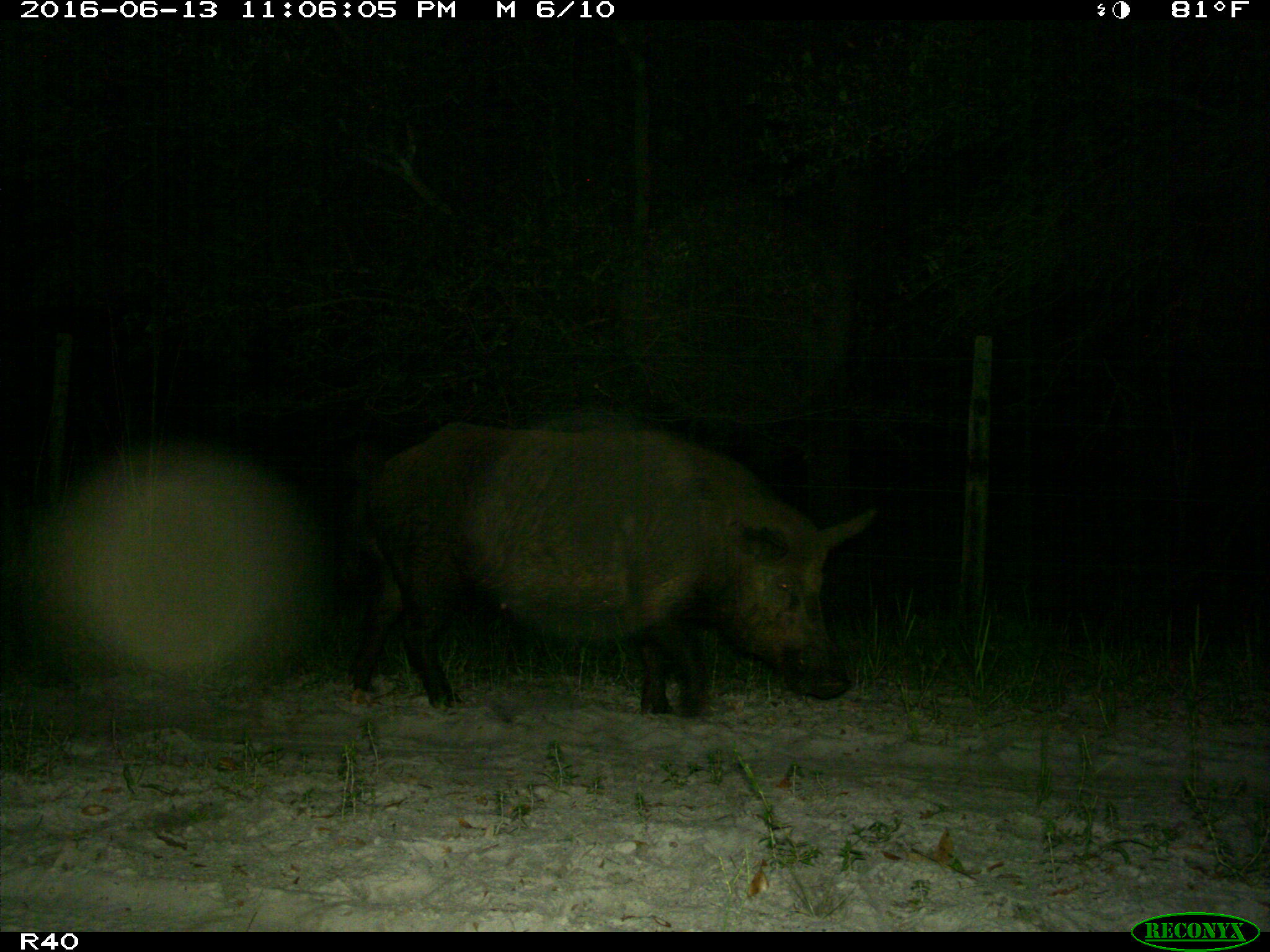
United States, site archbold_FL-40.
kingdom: Animalia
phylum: Chordata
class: Mammalia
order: Artiodactyla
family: Suidae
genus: Sus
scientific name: Sus scrofa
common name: wild boar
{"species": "Sus scrofa (wild boar)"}